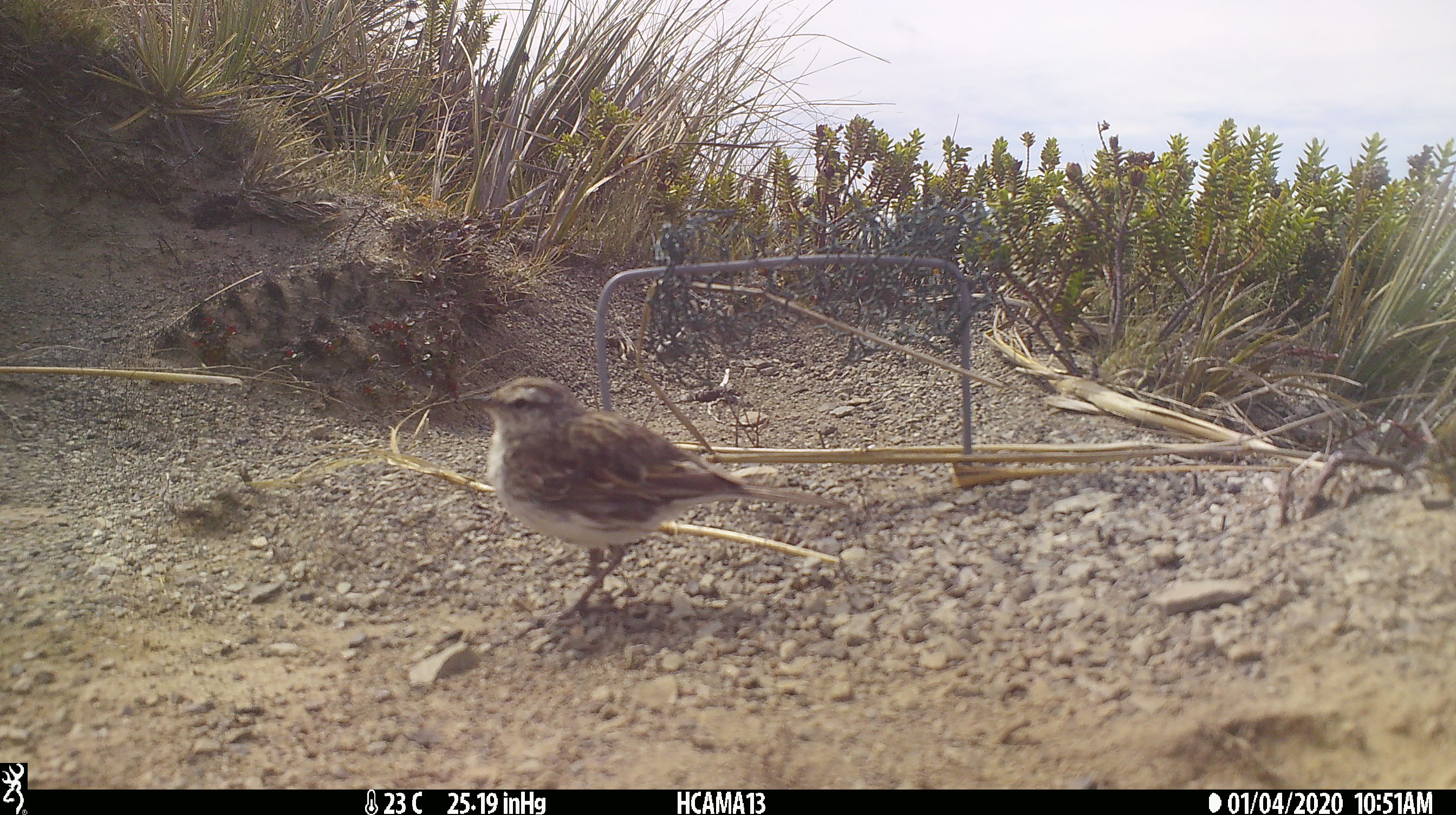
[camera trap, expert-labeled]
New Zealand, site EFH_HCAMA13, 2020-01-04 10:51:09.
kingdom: Animalia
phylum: Chordata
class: Aves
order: Passeriformes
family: Motacillidae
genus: Anthus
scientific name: Anthus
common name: pipit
Pipit (Anthus).